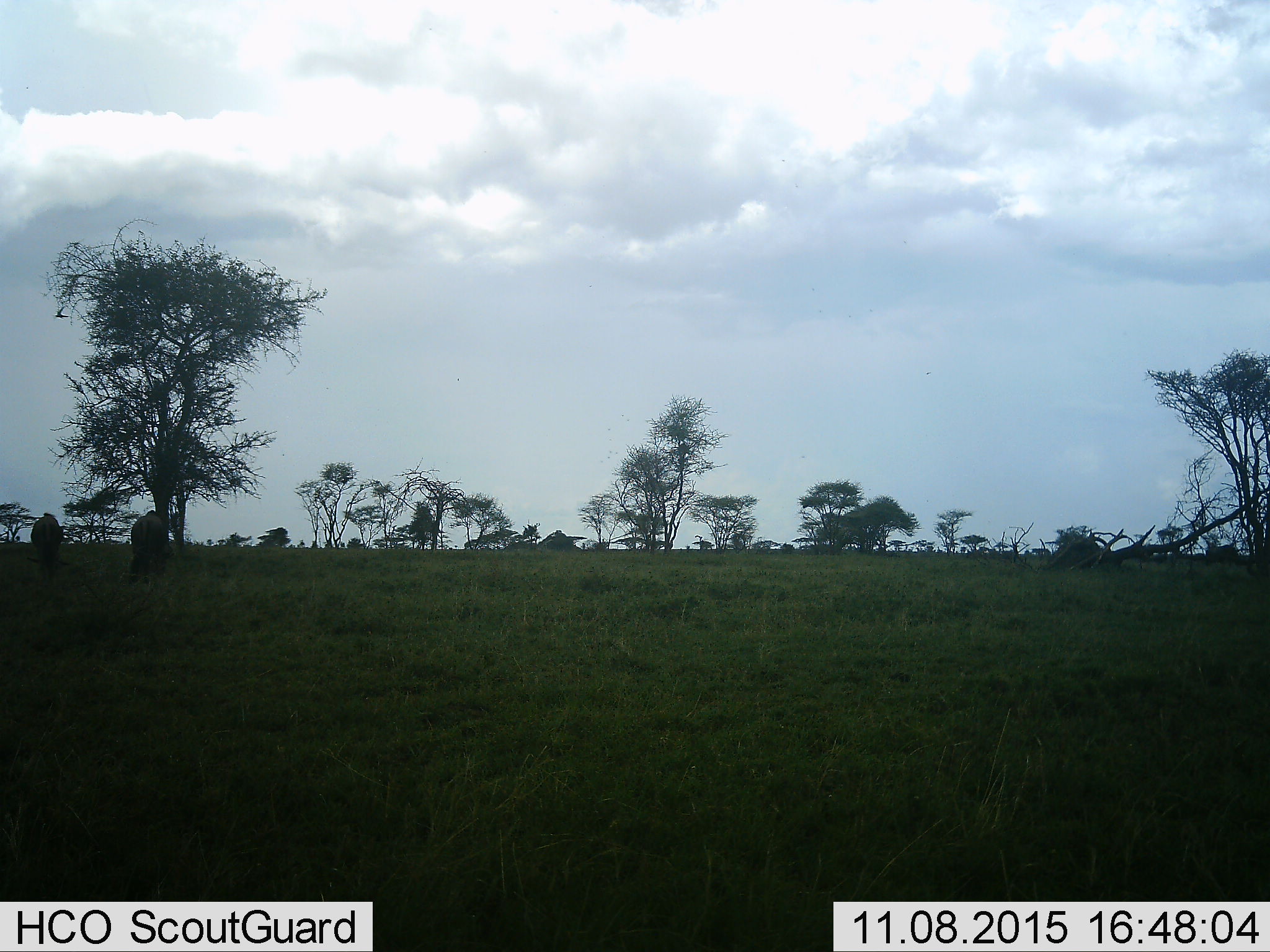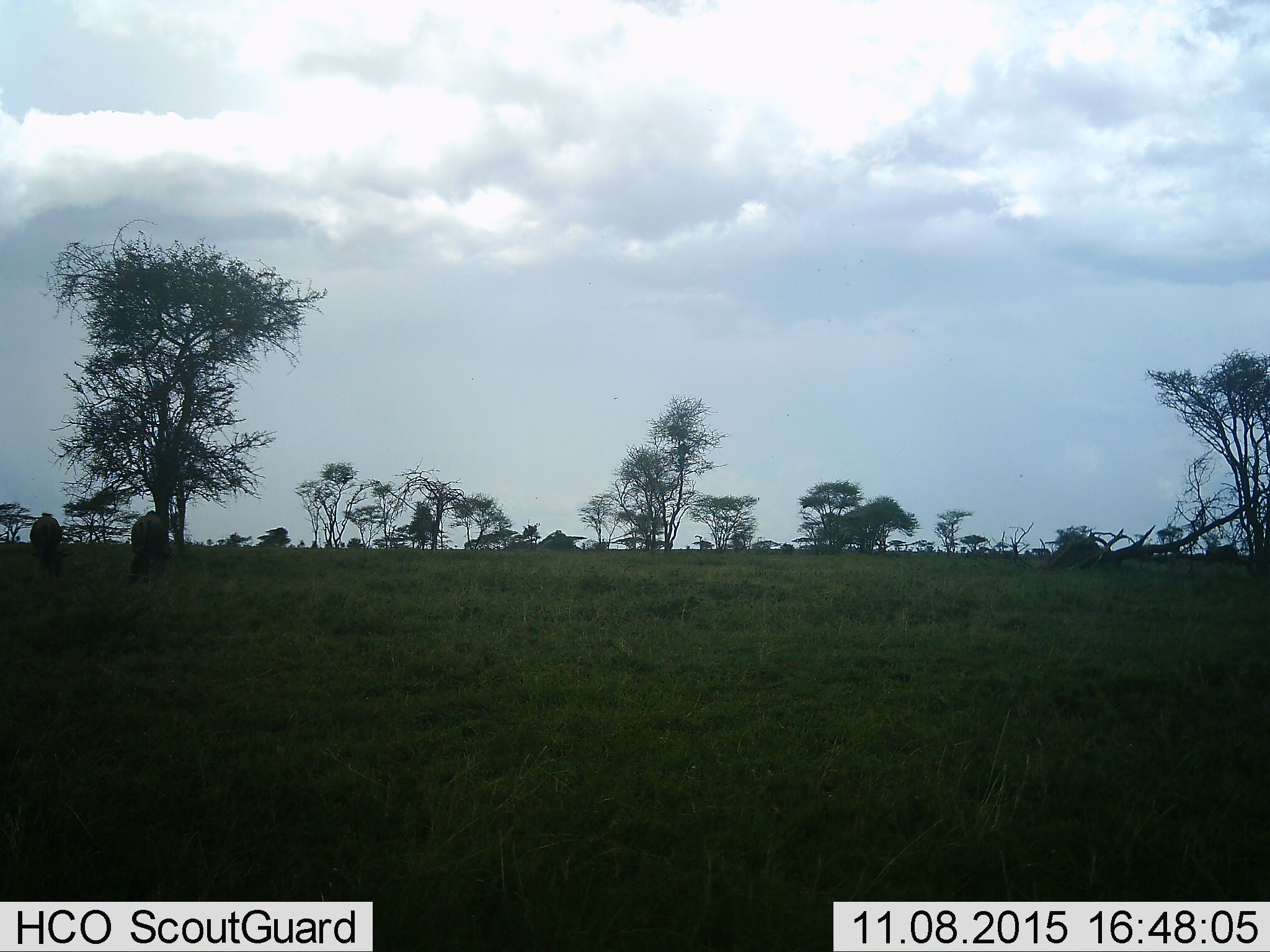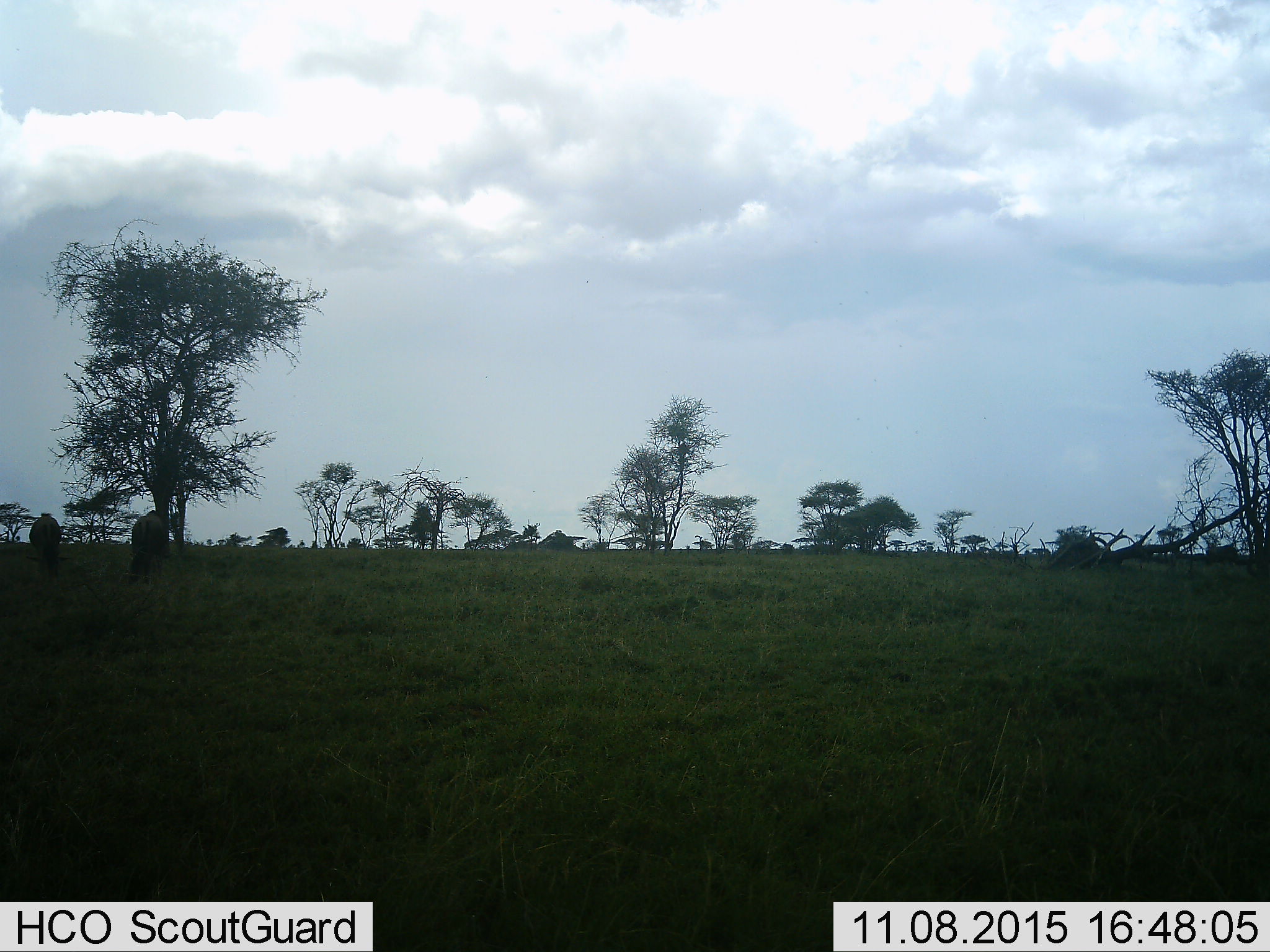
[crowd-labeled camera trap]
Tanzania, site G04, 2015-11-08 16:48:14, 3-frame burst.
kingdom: Animalia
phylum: Chordata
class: Mammalia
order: Artiodactyla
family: Bovidae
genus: Connochaetes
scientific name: Connochaetes taurinus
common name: blue wildebeest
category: wildebeest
Wildebeest (blue wildebeest) (Connochaetes taurinus), count 2. Behavior (volunteer vote fractions): standing 60%, resting 0%, moving 0%, interacting 0%. Young present (vote fraction): 0%. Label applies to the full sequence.